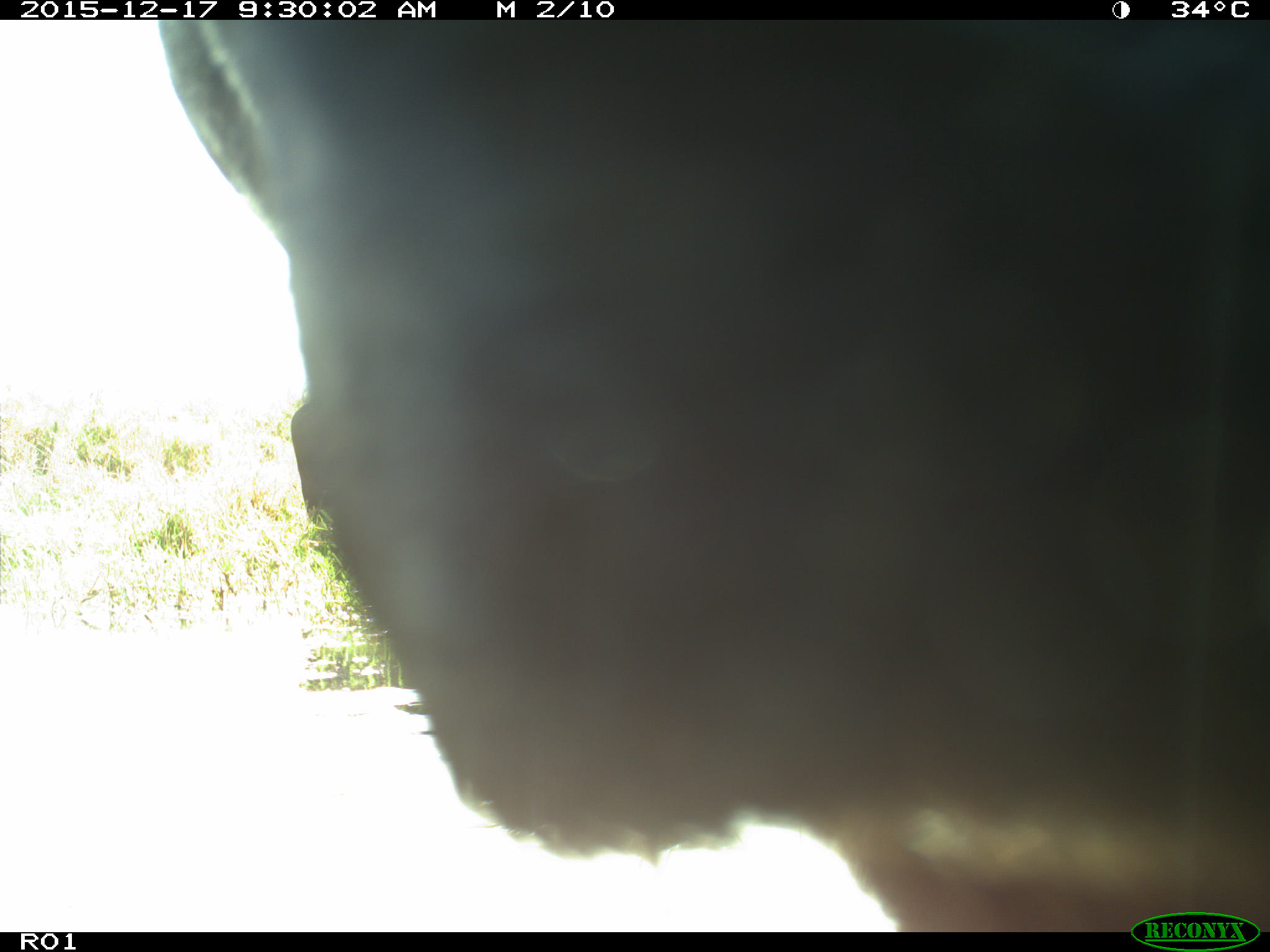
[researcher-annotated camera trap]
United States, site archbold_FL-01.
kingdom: Animalia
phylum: Chordata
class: Mammalia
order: Artiodactyla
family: Bovidae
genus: Bos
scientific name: Bos taurus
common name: domestic cow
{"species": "Bos taurus (domestic cow)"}